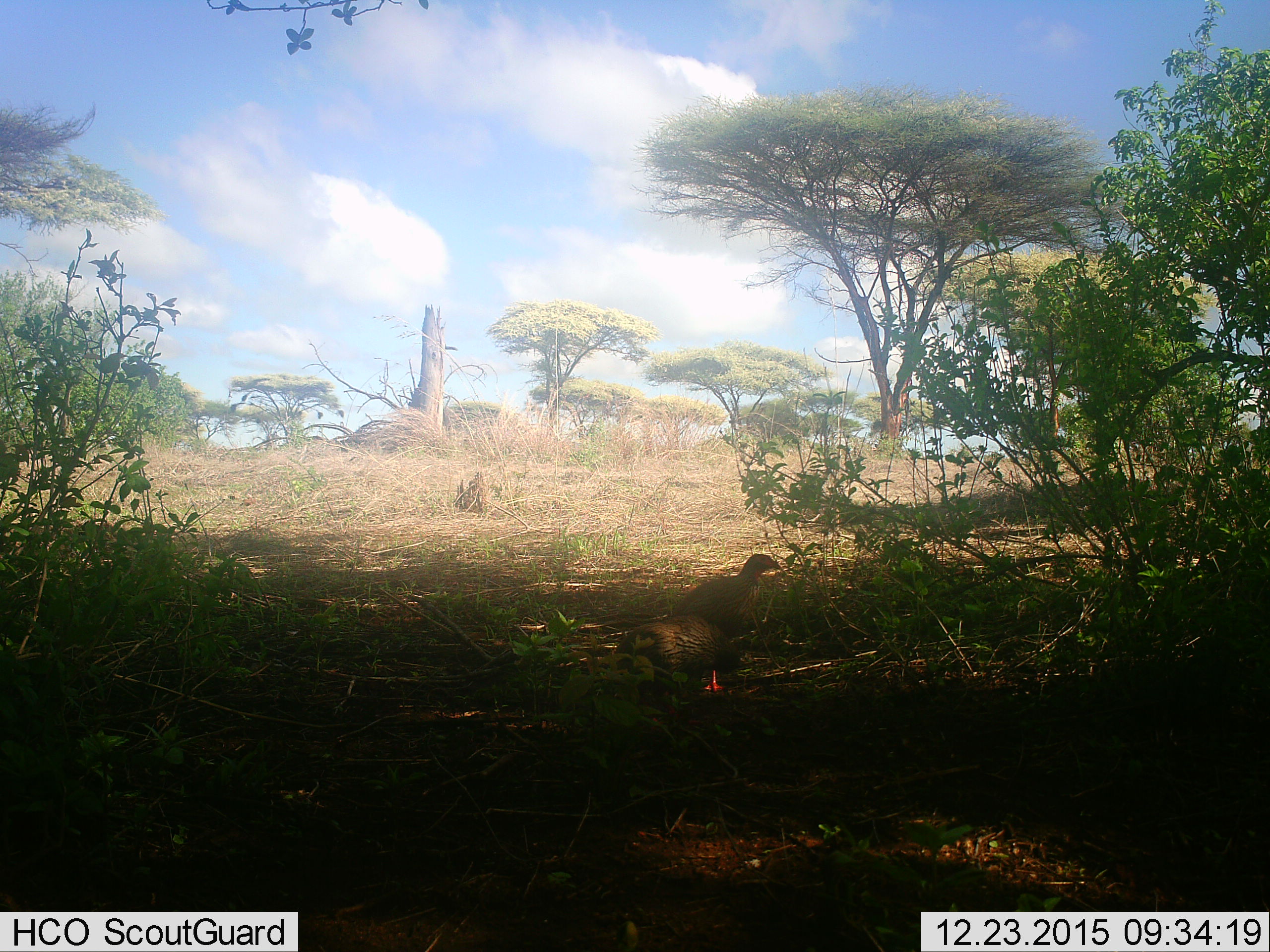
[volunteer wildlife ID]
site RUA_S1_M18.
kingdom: Animalia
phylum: Chordata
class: Aves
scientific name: Aves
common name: bird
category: birdother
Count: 2.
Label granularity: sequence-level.